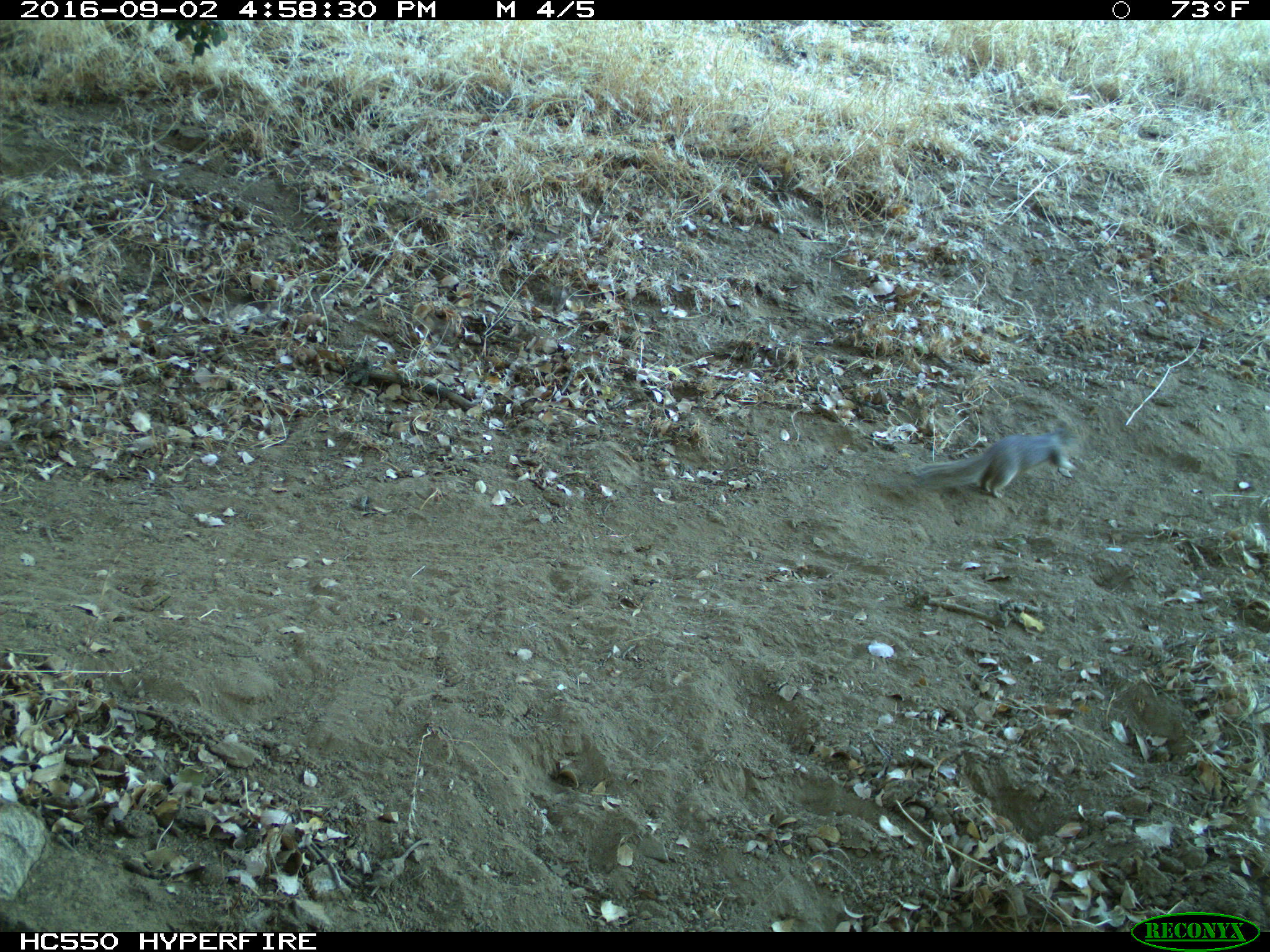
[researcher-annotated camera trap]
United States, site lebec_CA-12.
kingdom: Animalia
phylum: Chordata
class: Mammalia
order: Rodentia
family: Sciuridae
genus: Otospermophilus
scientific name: Otospermophilus beecheyi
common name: california ground squirrel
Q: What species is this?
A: Otospermophilus beecheyi (california ground squirrel).